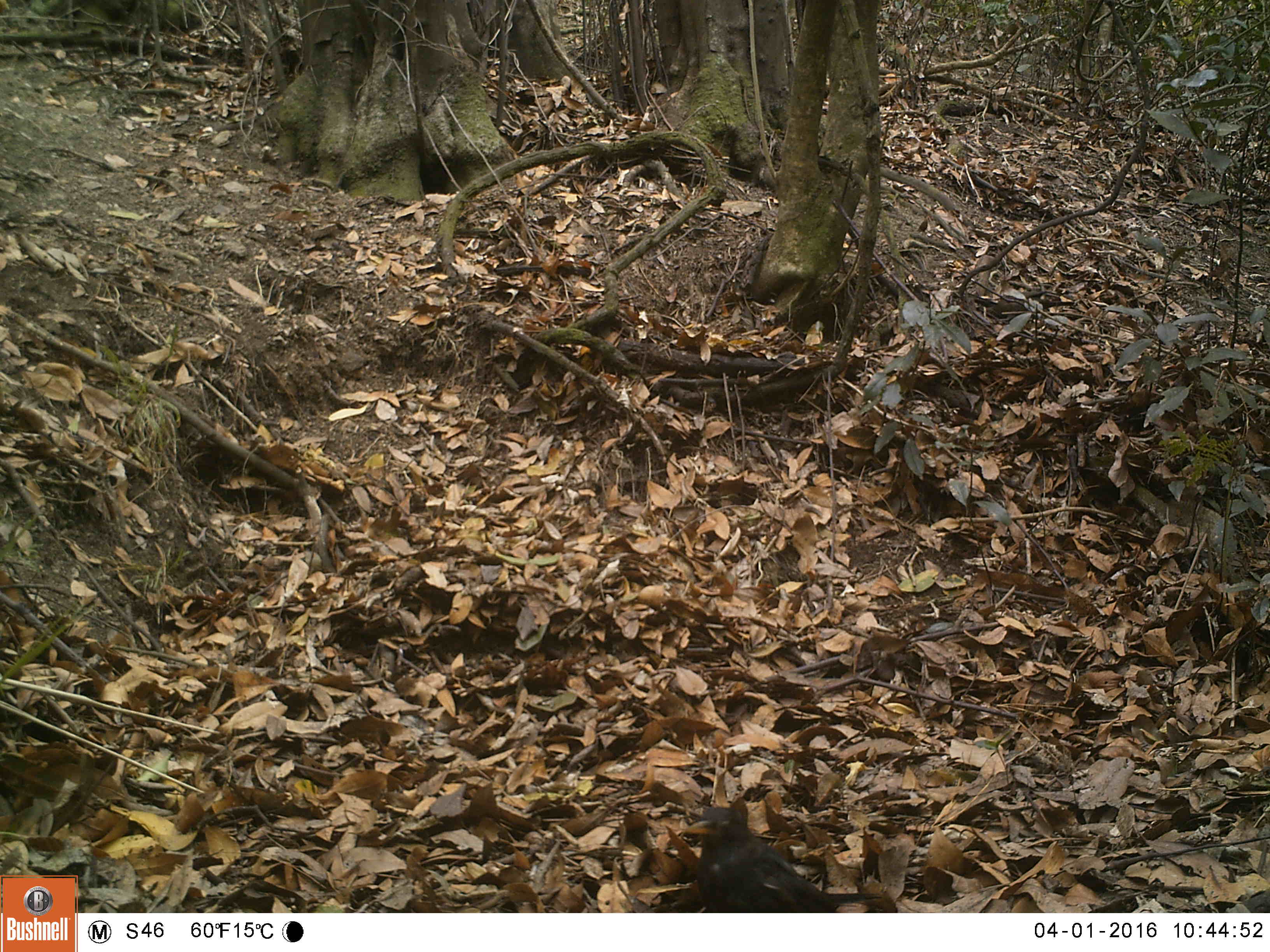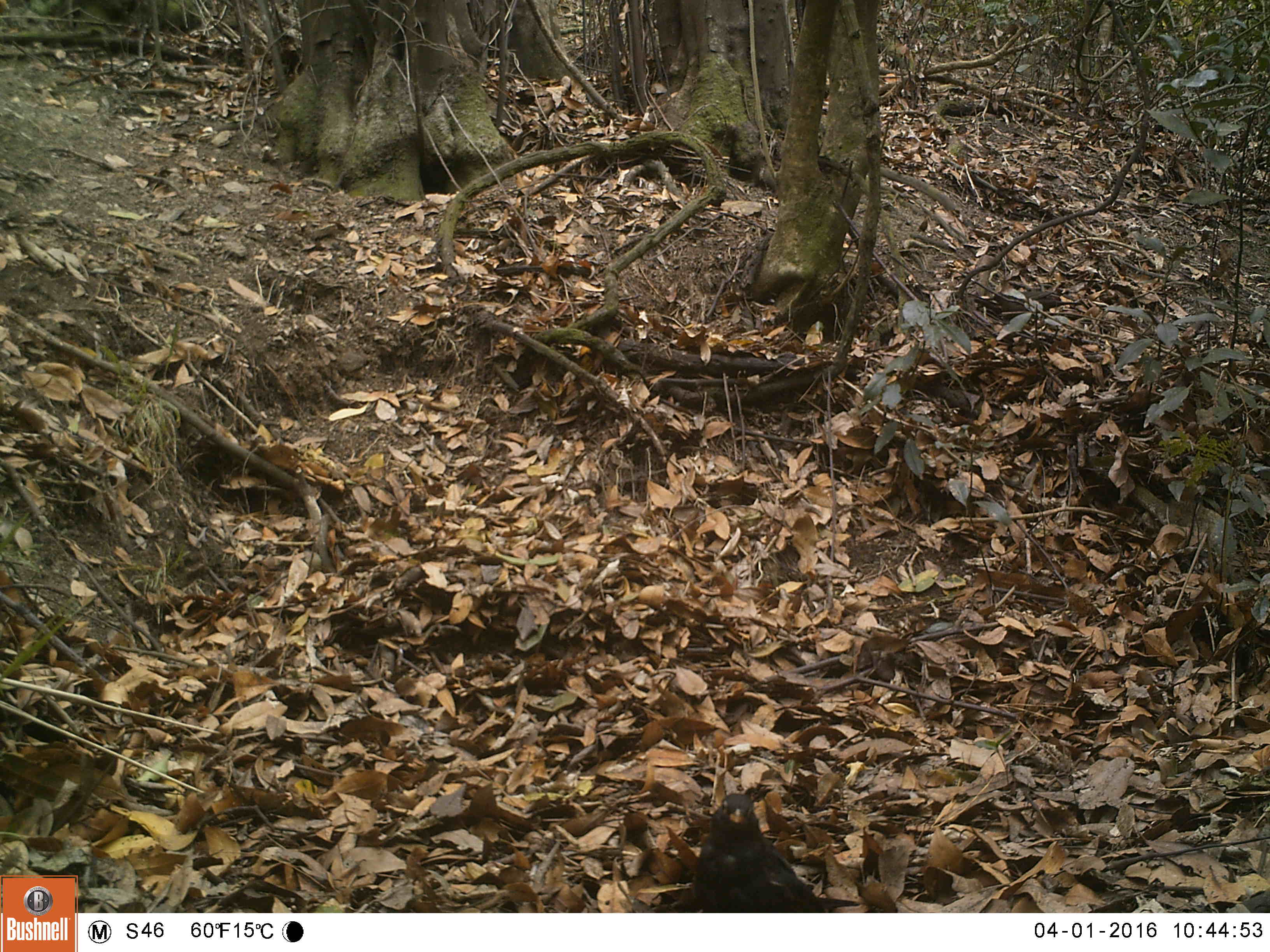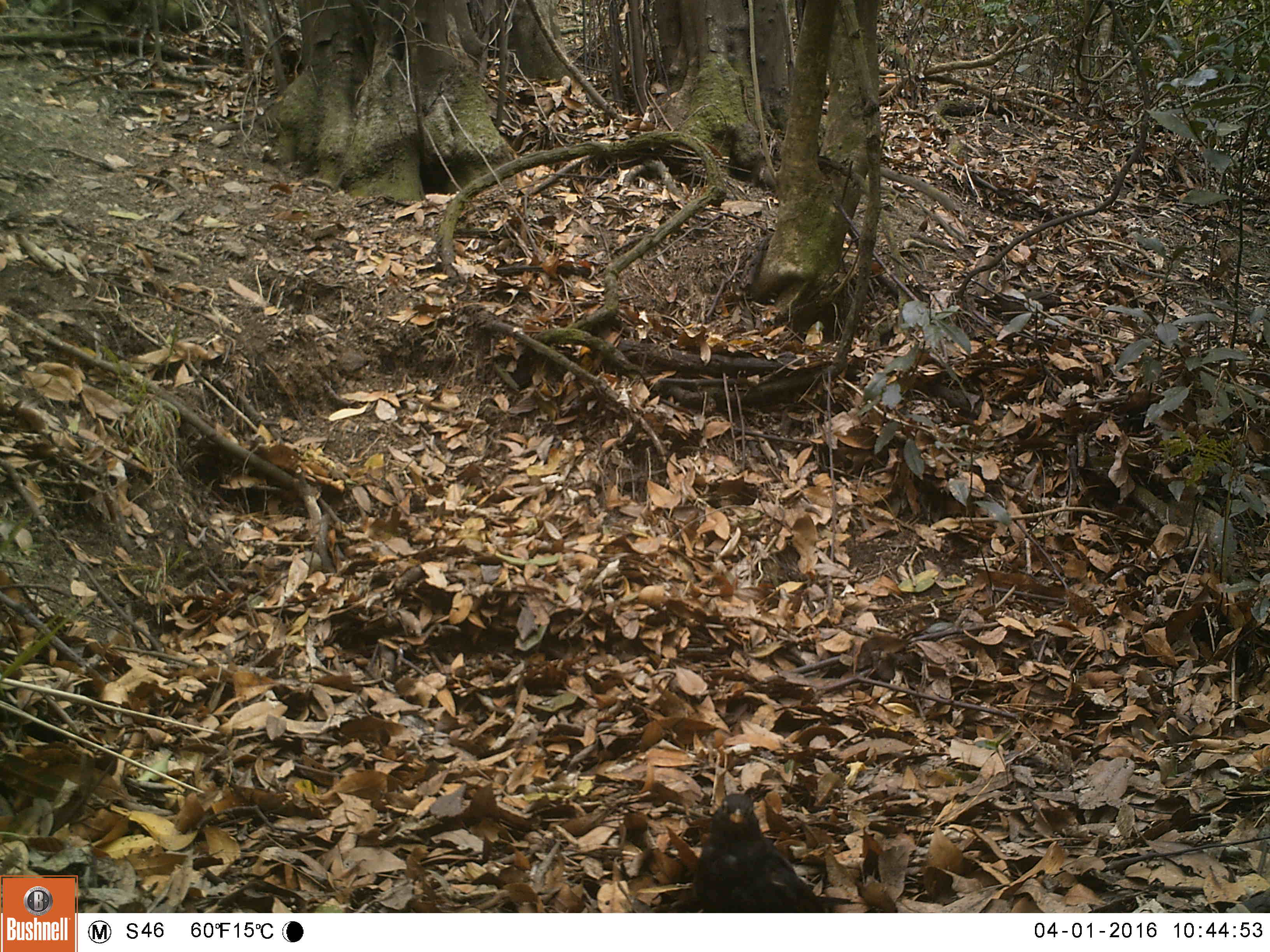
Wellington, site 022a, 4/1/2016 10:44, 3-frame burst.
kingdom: Animalia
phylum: Chordata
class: Aves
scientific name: Aves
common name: bird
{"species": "bird (Aves)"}